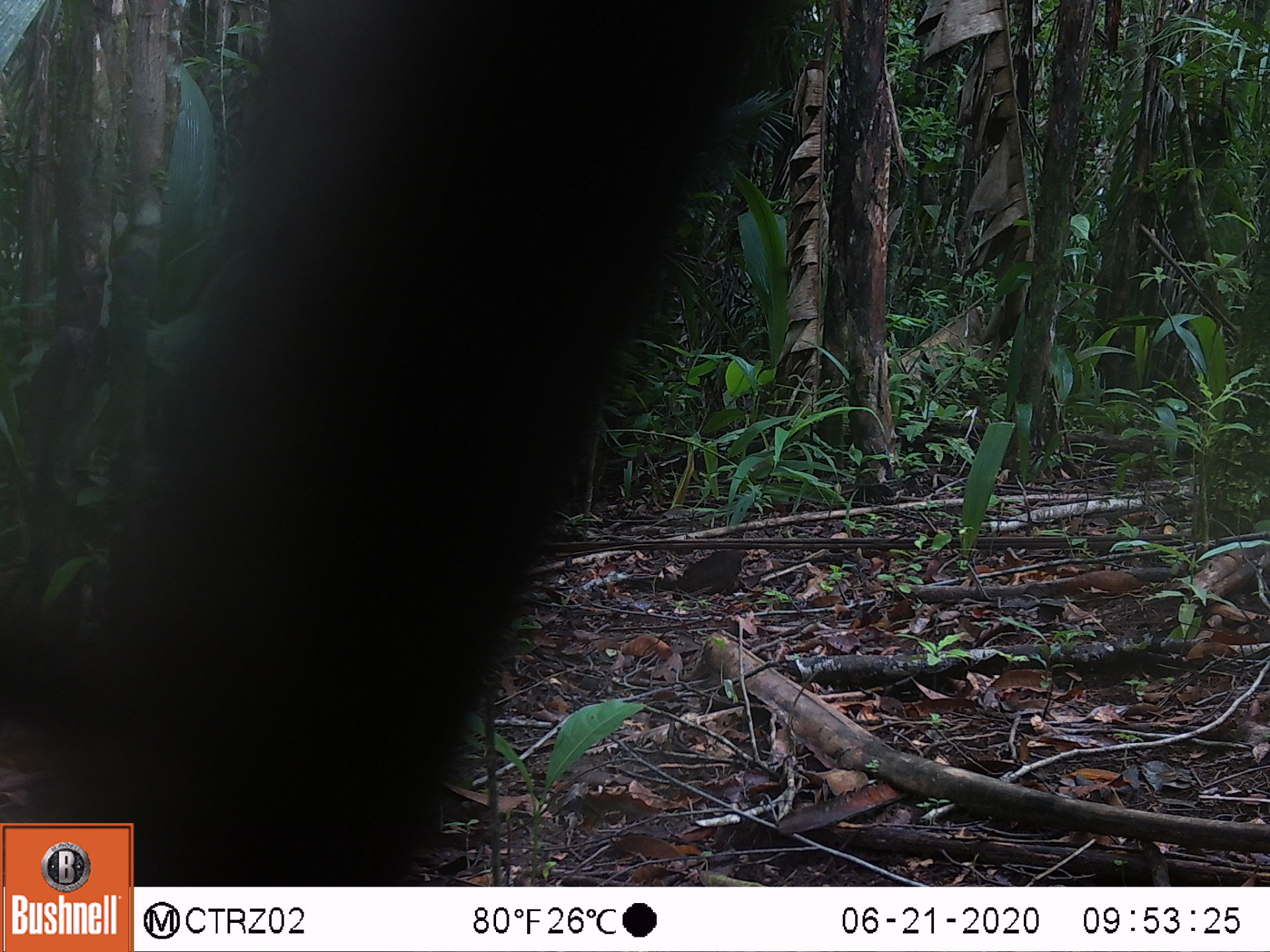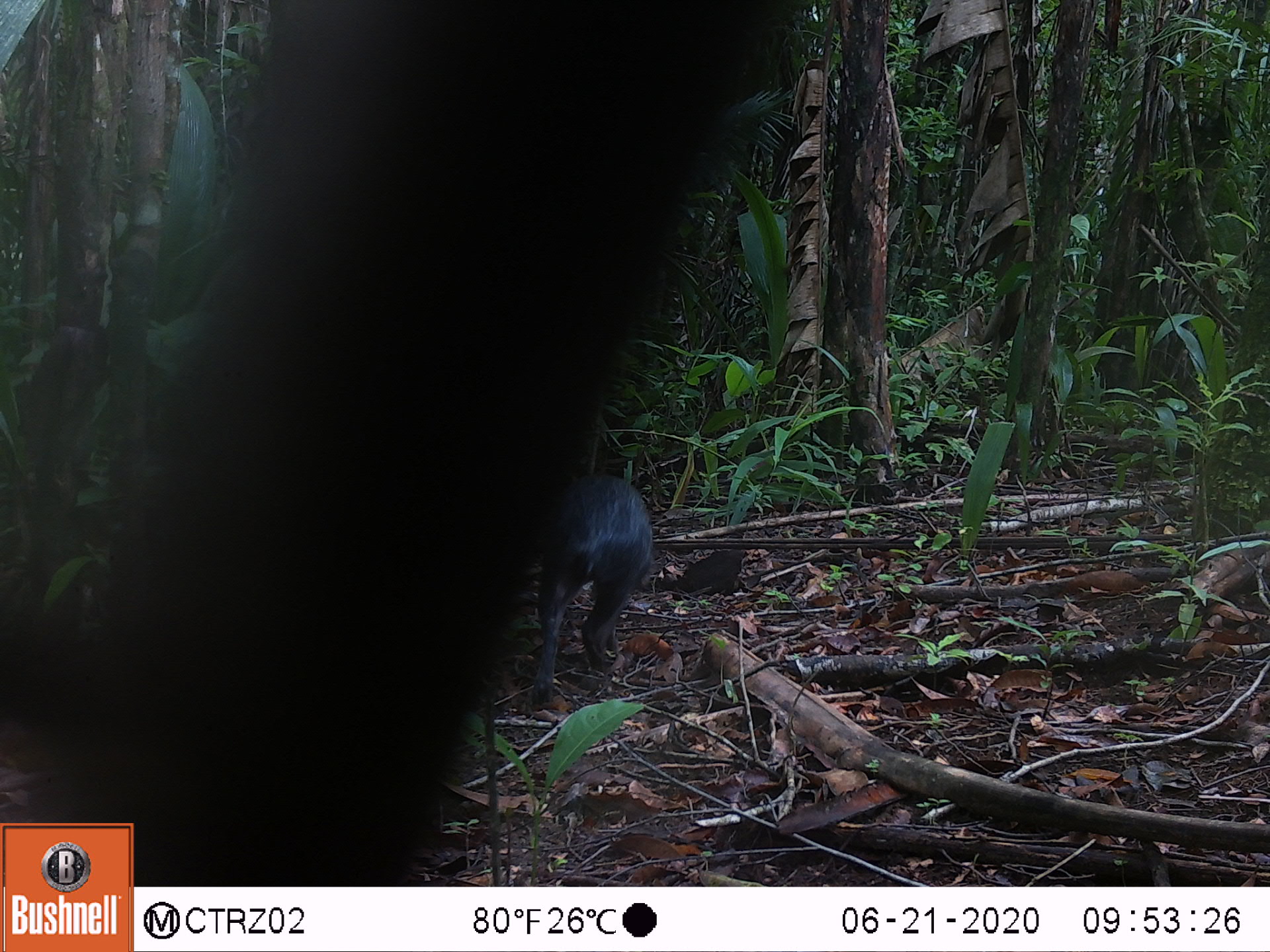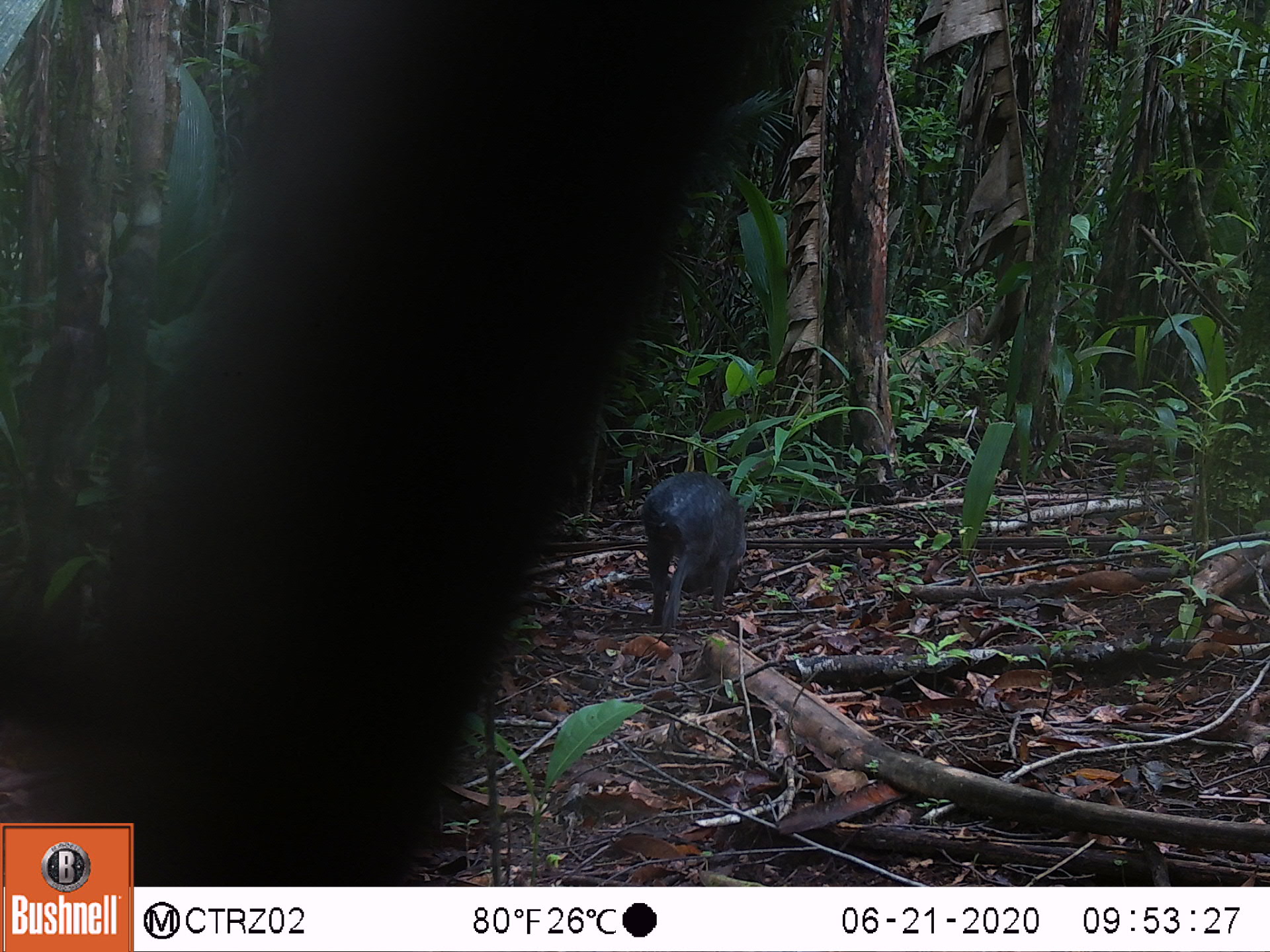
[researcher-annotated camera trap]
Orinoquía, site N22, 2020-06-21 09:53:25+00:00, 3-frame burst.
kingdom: Animalia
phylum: Chordata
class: Mammalia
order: Rodentia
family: Dasyproctidae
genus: Dasyprocta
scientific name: Dasyprocta fuliginosa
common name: black agouti